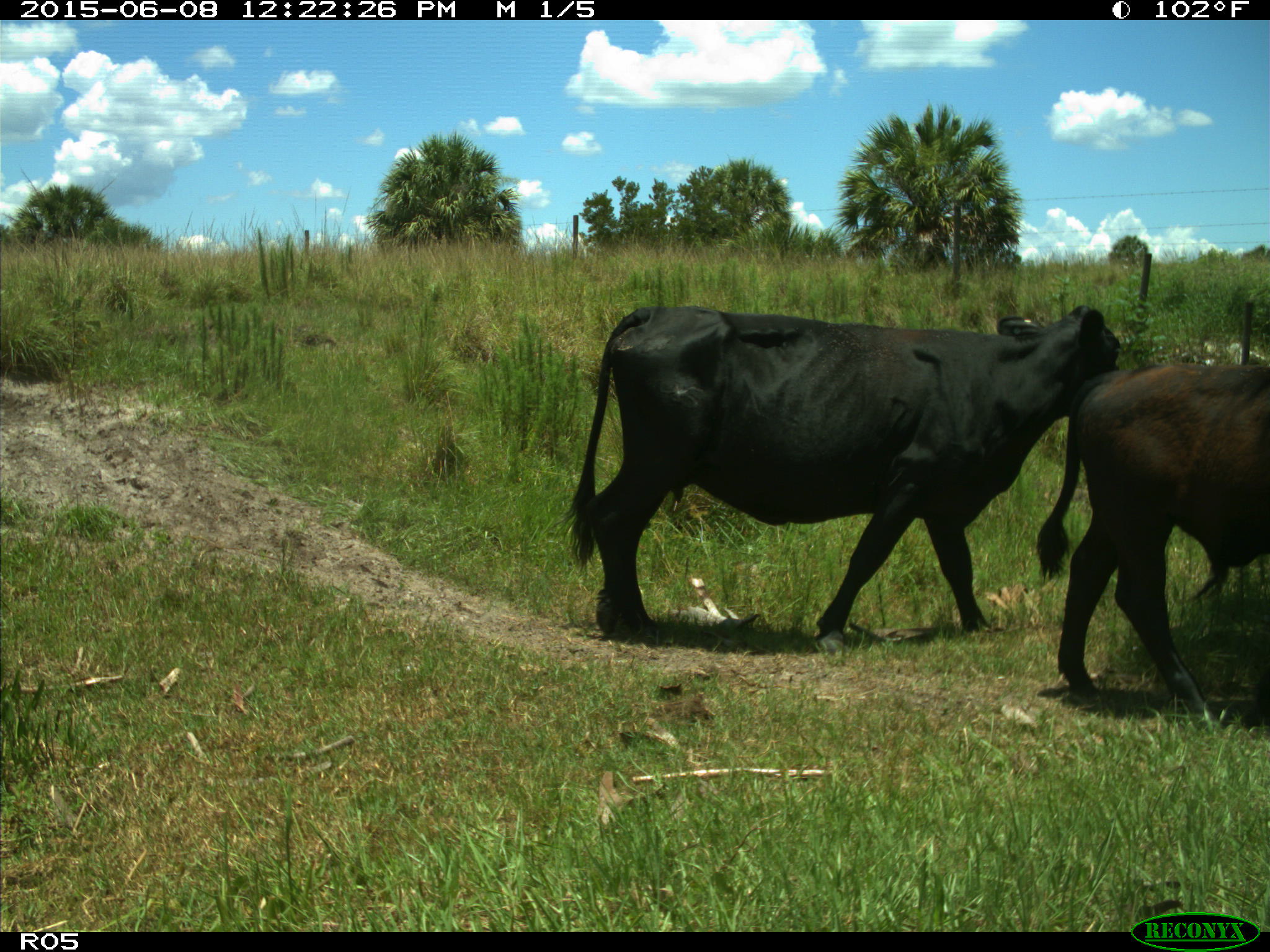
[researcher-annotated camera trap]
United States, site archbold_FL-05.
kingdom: Animalia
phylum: Chordata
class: Mammalia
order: Artiodactyla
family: Bovidae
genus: Bos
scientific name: Bos taurus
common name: domestic cow